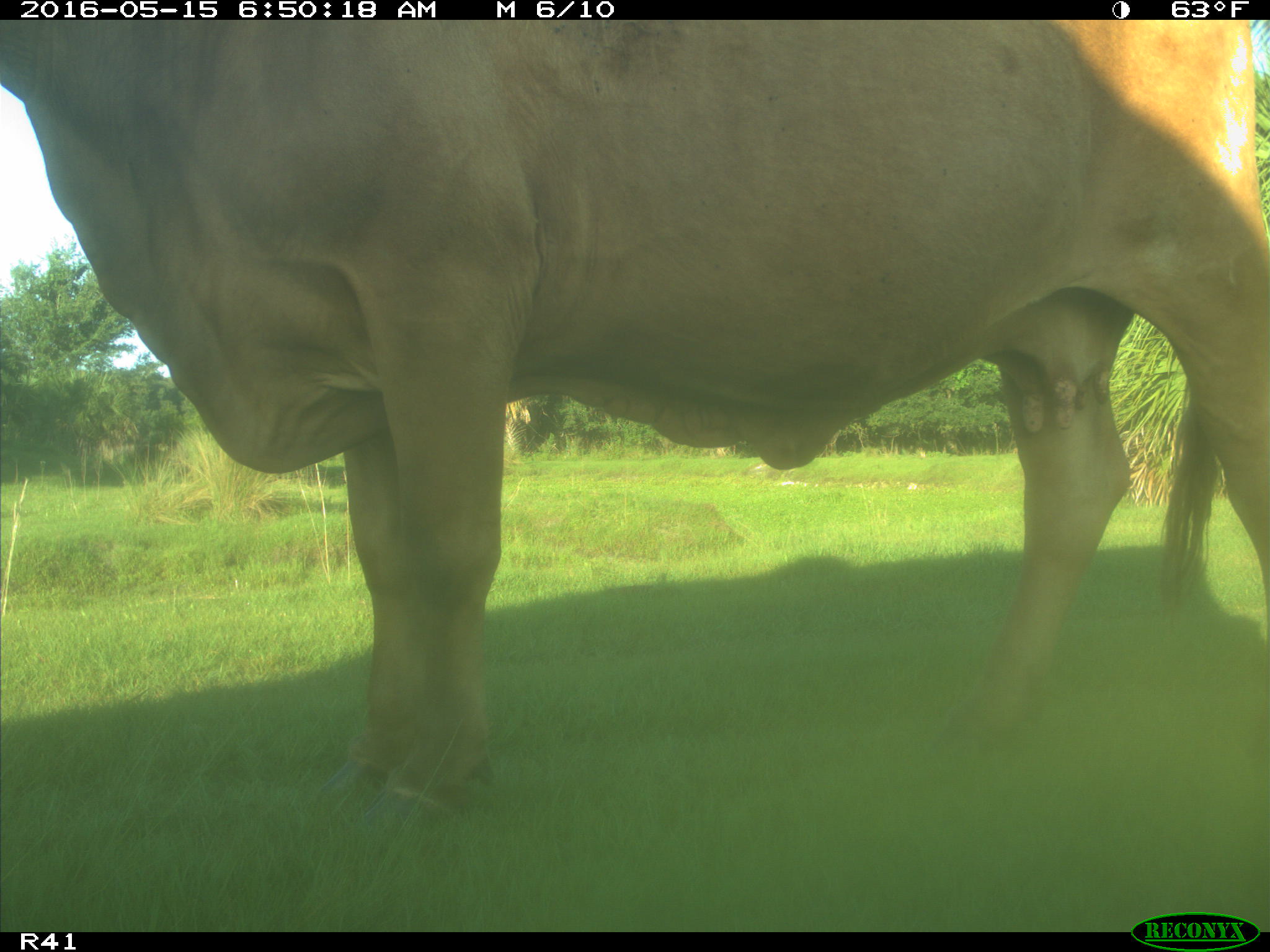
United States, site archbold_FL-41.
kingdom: Animalia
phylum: Chordata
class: Mammalia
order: Artiodactyla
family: Bovidae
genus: Bos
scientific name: Bos taurus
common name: domestic cow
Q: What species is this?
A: Bos taurus (domestic cow).